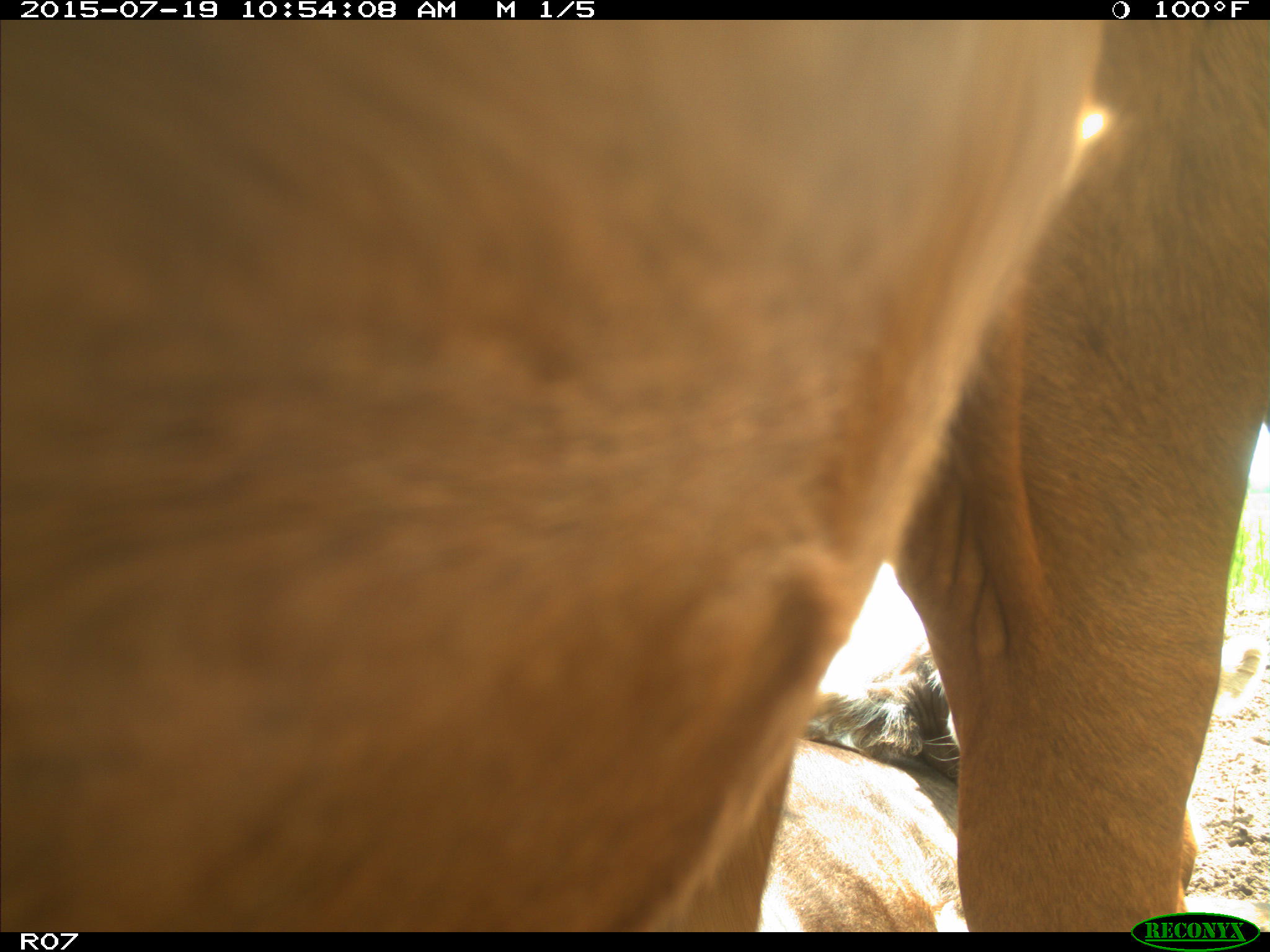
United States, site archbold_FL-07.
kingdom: Animalia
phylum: Chordata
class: Mammalia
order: Artiodactyla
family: Bovidae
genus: Bos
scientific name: Bos taurus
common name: domestic cow